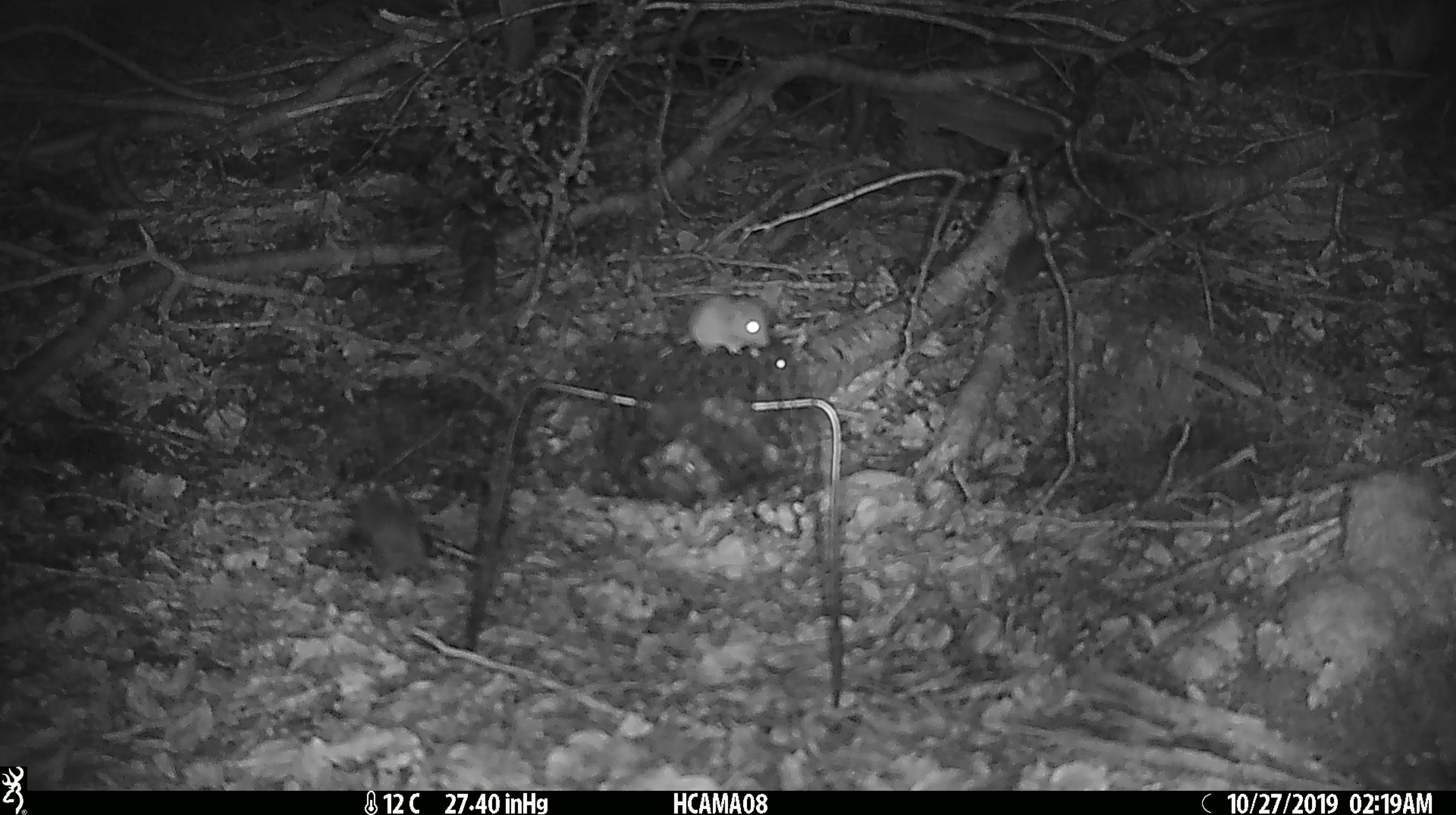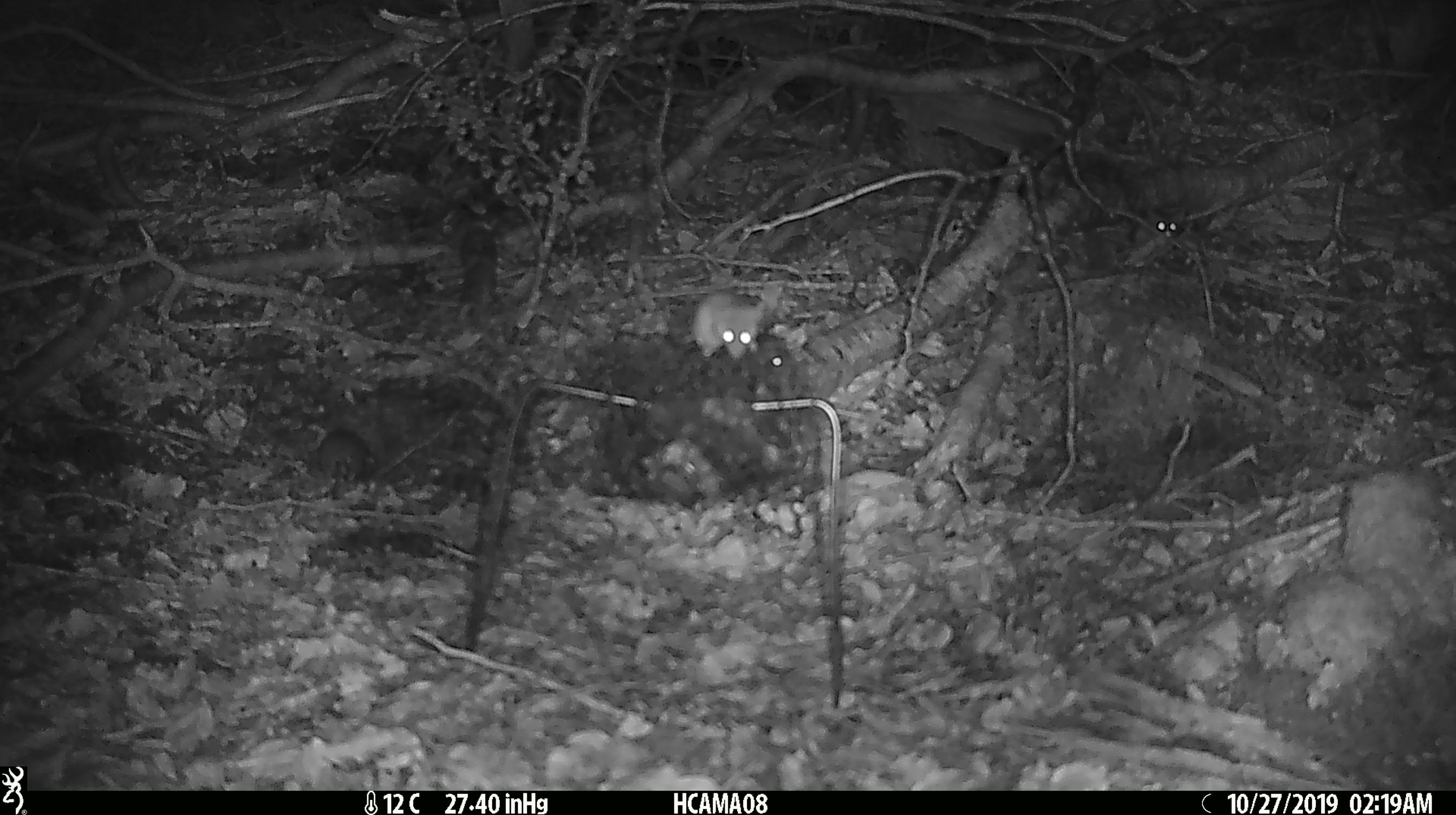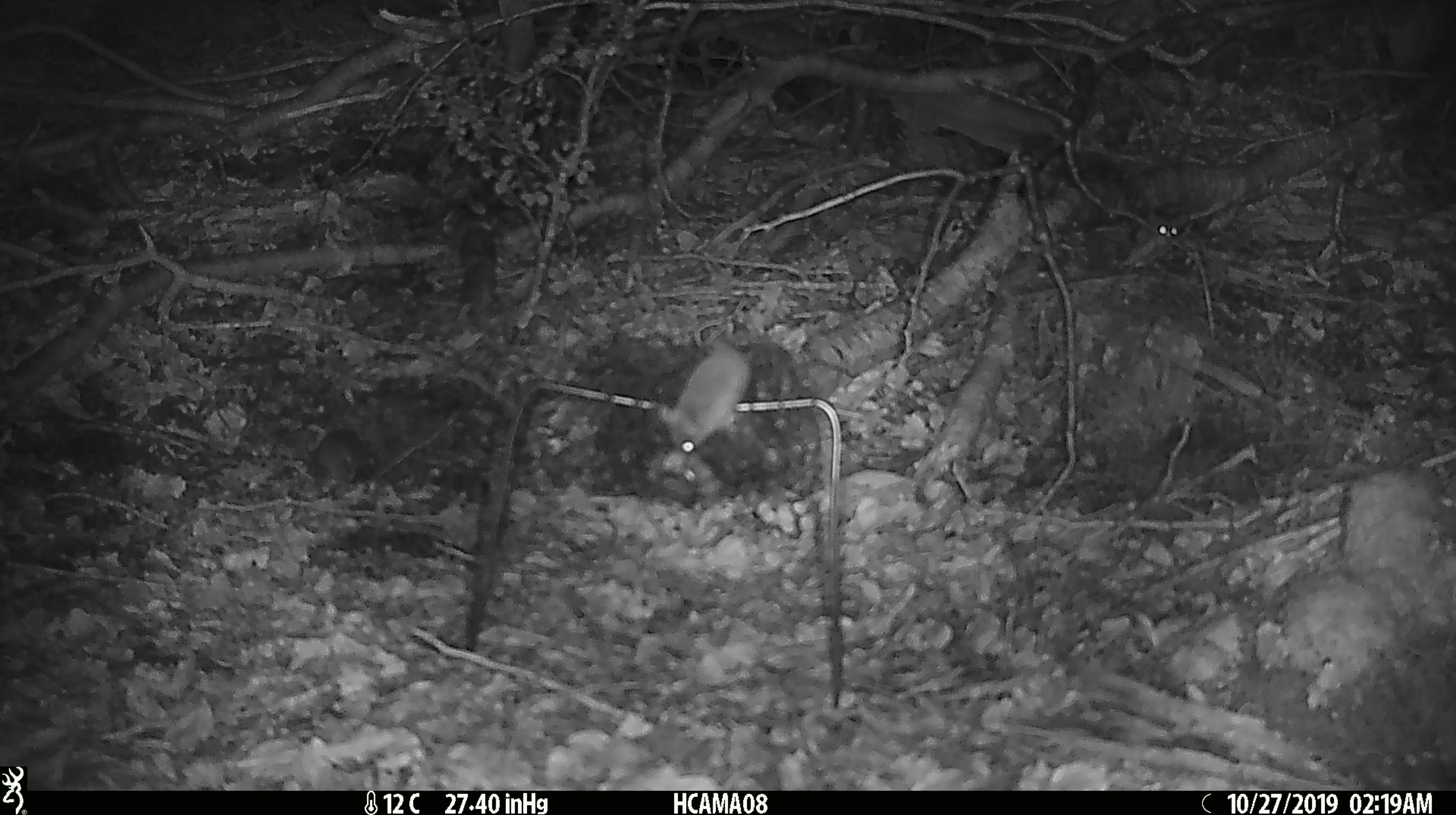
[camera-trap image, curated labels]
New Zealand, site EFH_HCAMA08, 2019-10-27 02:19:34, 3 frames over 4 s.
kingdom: Animalia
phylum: Chordata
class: Mammalia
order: Rodentia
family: Muridae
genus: Mus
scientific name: Mus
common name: mouse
Mouse (Mus).